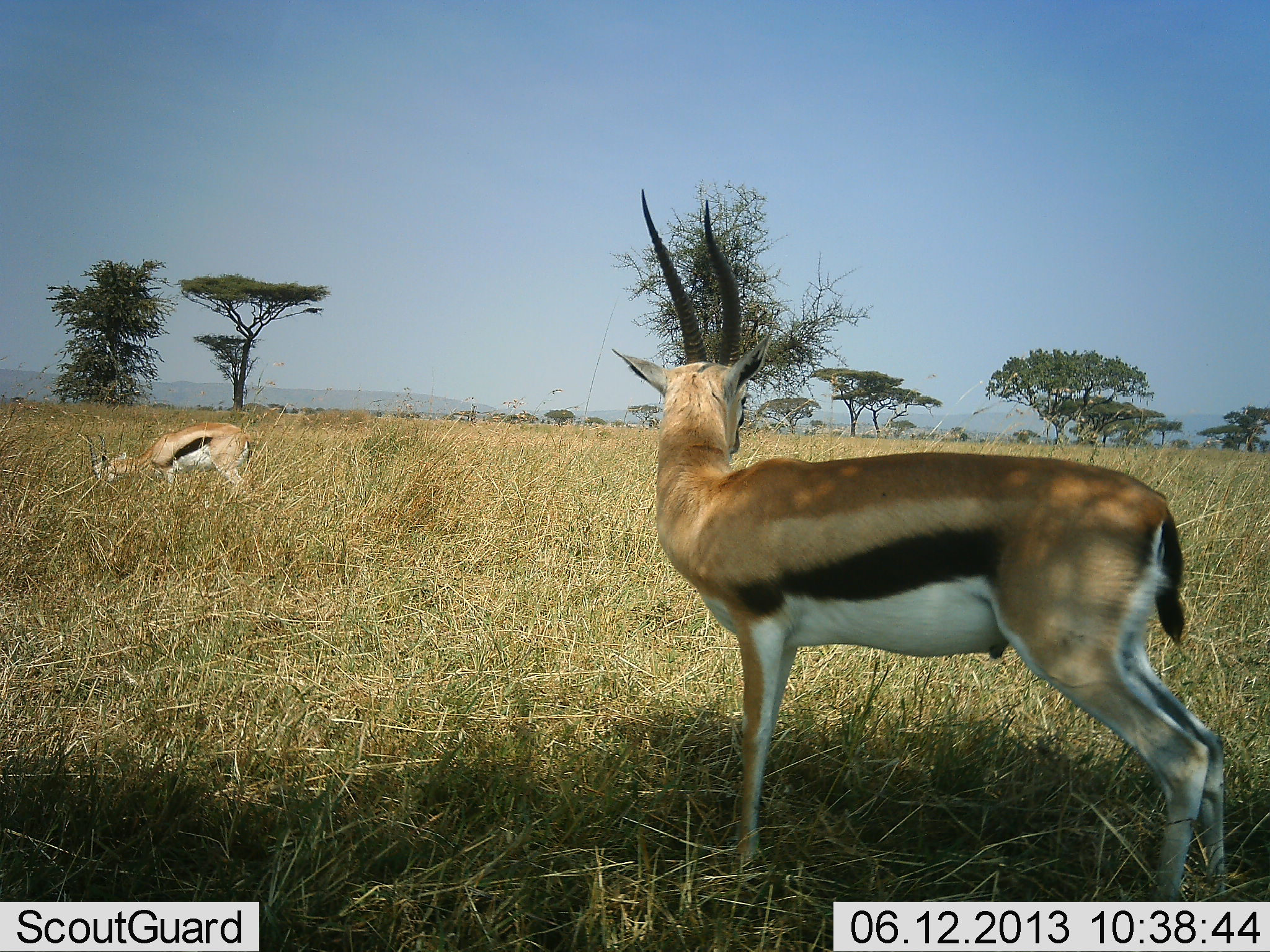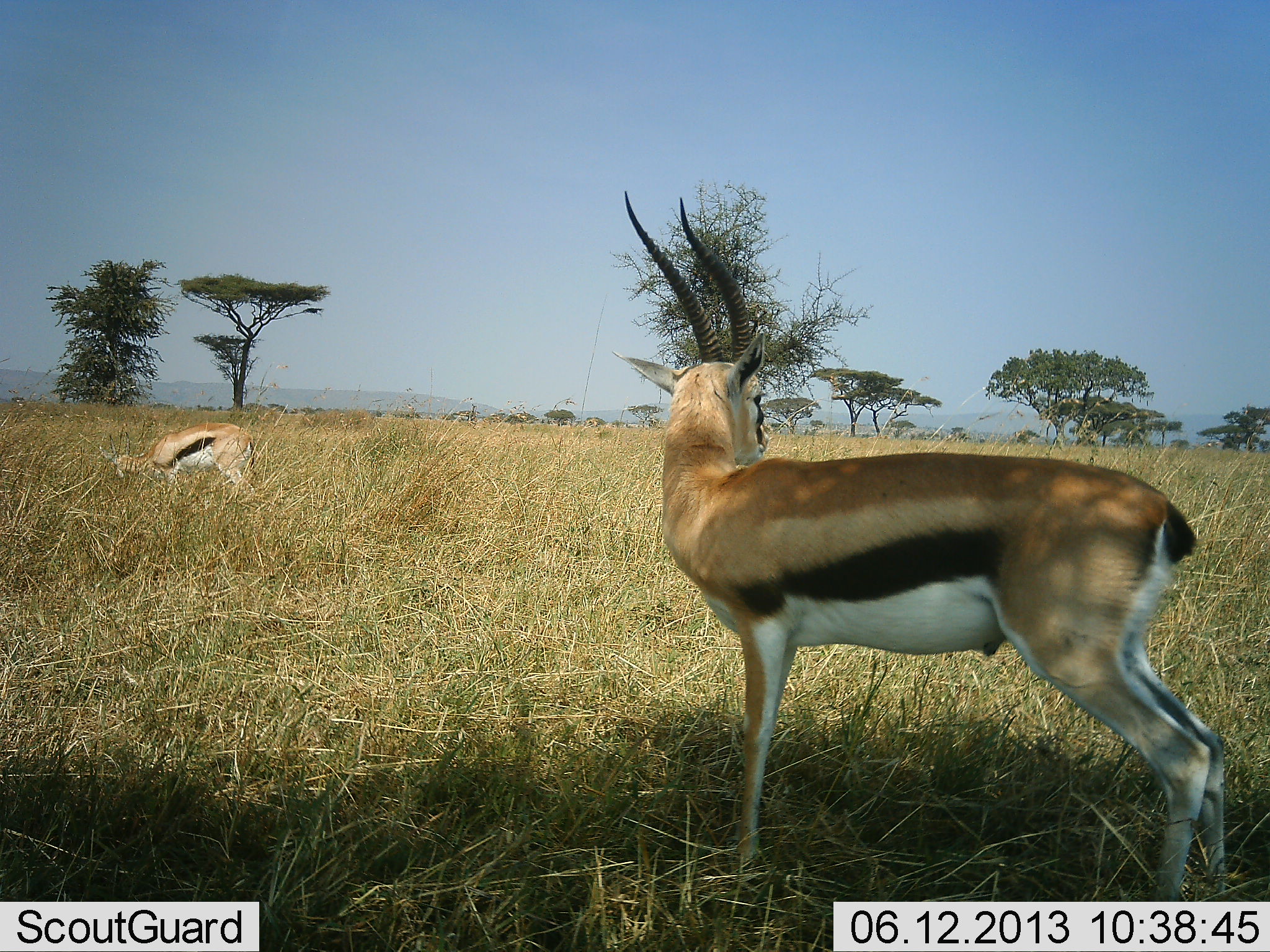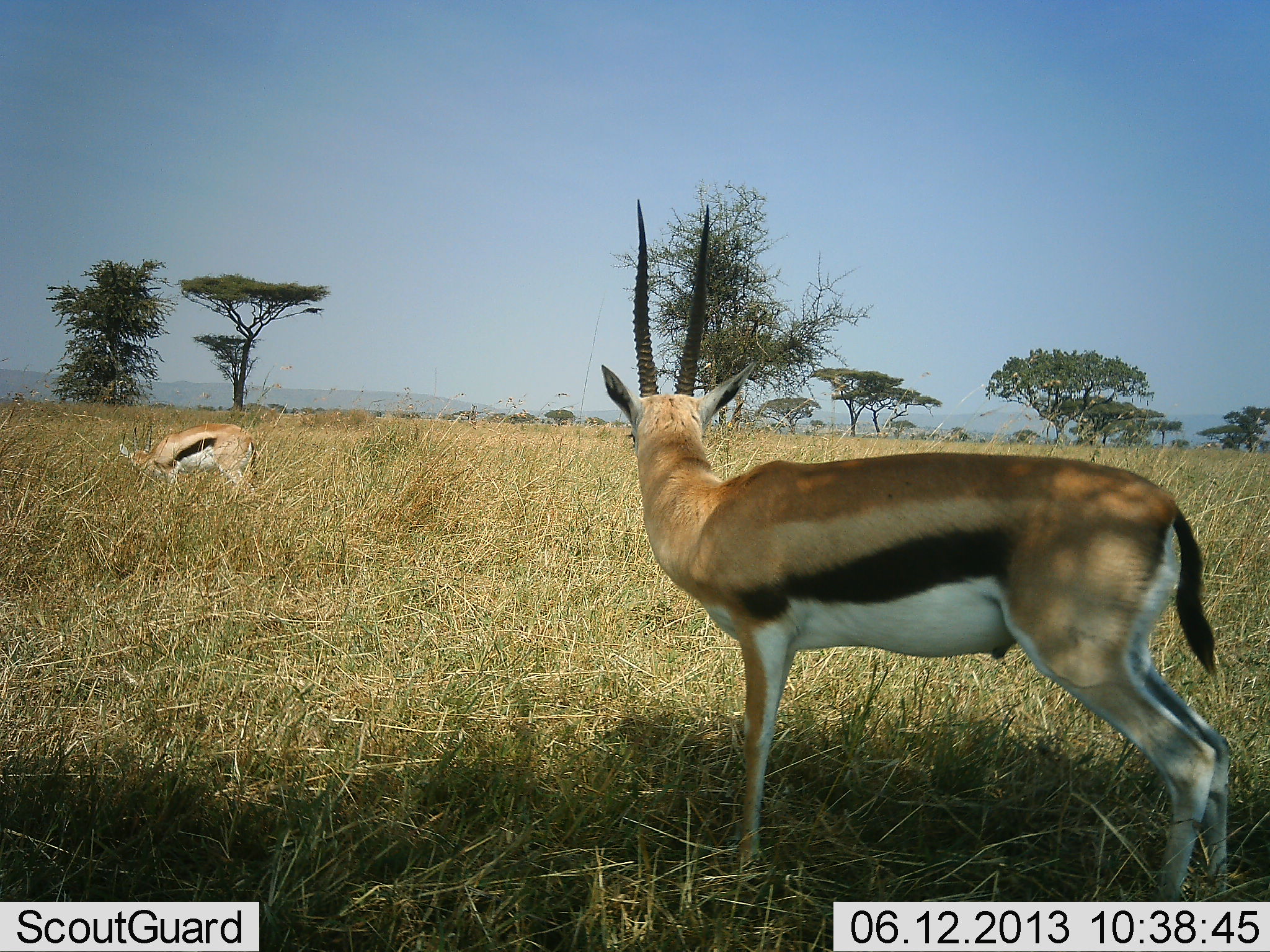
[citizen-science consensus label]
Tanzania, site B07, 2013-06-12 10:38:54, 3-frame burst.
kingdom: Animalia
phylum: Chordata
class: Mammalia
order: Artiodactyla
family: Bovidae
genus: Eudorcas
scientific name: Eudorcas thomsonii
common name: thomson's gazelle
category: gazellethomsons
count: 2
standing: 93%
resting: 0%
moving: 0%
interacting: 0%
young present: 0%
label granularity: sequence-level